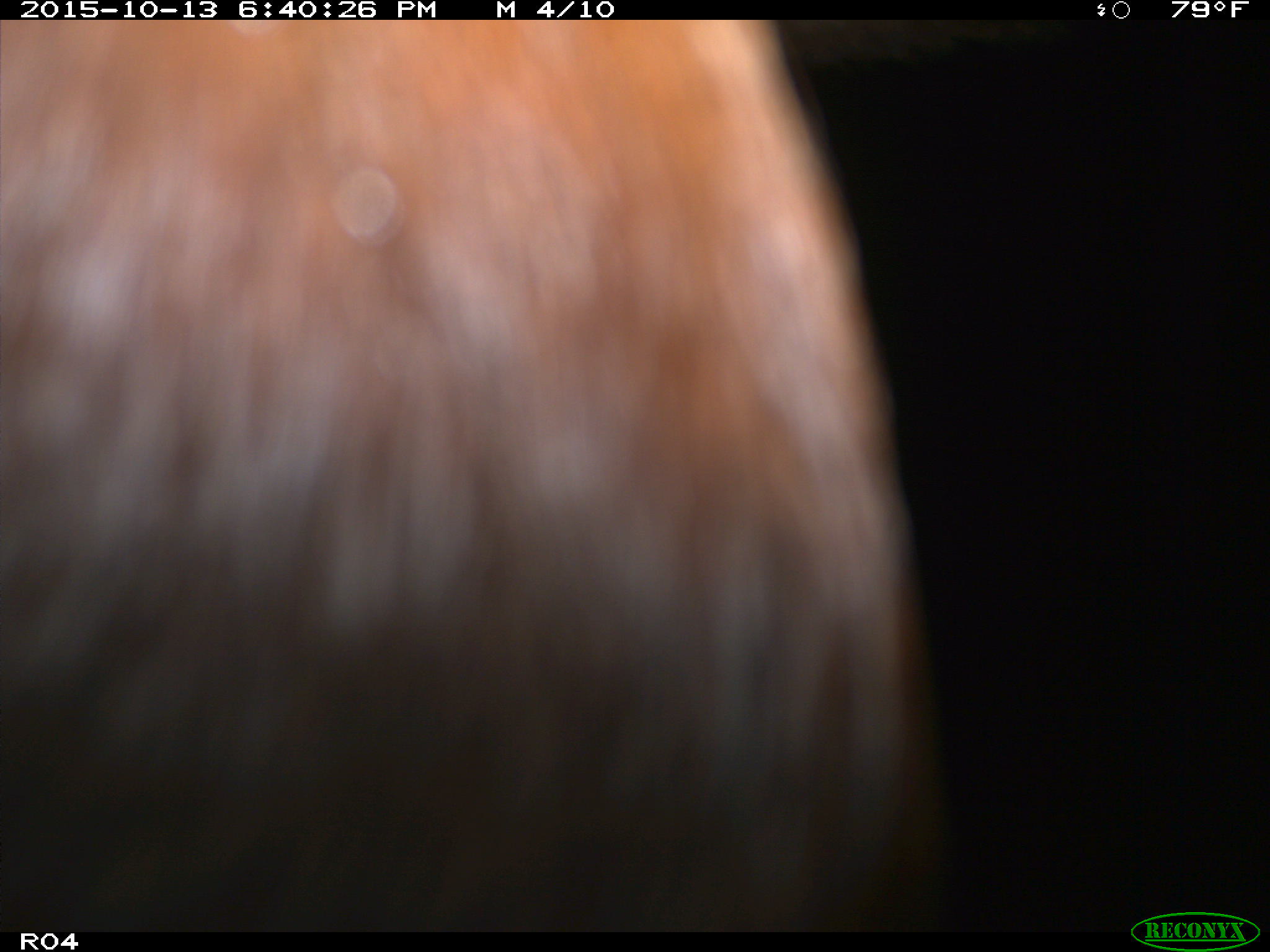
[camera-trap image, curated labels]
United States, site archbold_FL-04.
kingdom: Animalia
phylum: Chordata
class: Mammalia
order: Artiodactyla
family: Bovidae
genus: Bos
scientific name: Bos taurus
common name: domestic cow